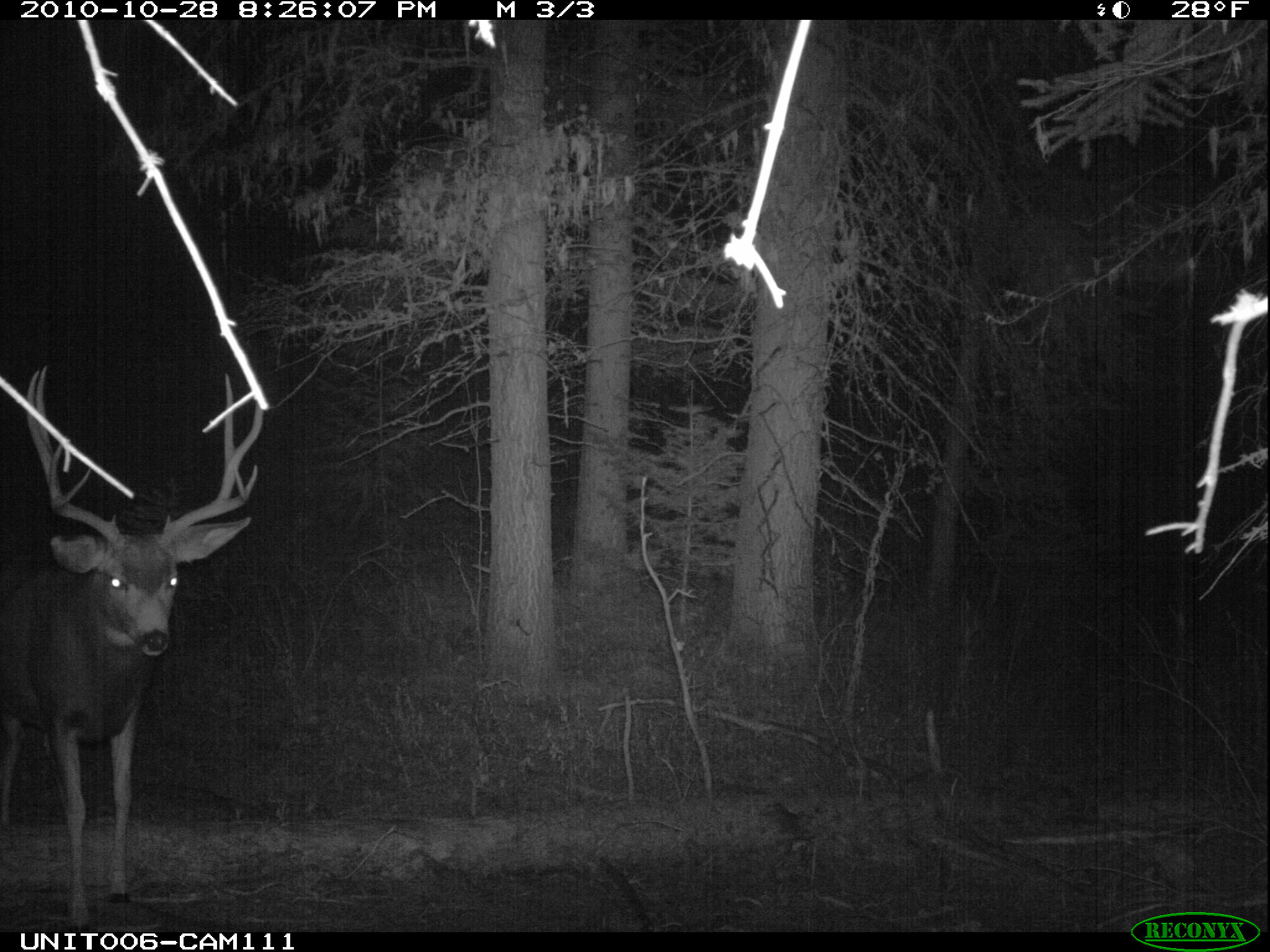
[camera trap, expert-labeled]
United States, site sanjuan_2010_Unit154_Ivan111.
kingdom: Animalia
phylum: Chordata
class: Mammalia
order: Artiodactyla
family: Cervidae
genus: Odocoileus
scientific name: Odocoileus hemionus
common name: mule deer